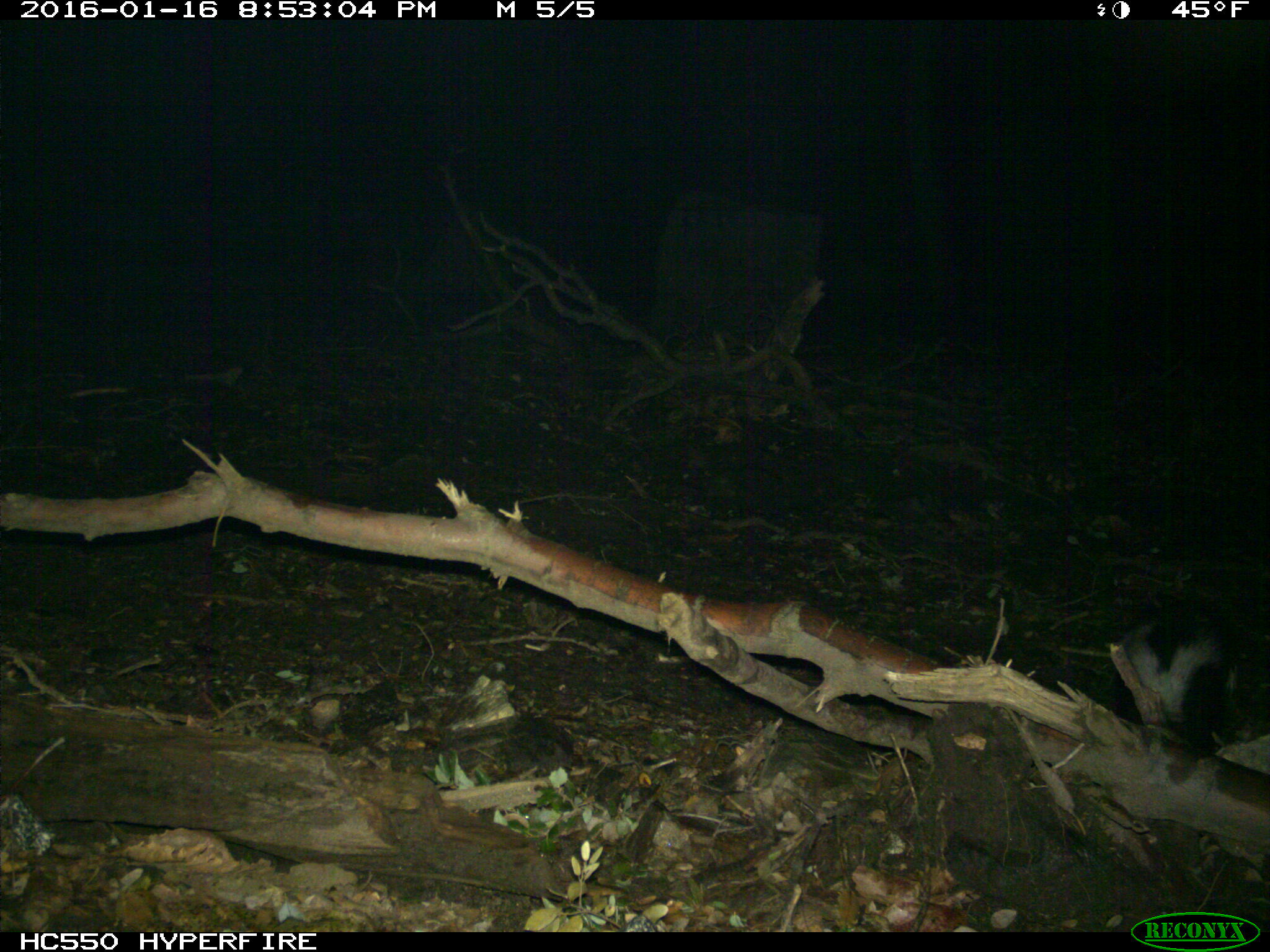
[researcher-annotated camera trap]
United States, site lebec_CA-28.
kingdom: Animalia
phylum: Chordata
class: Mammalia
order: Carnivora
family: Mephitidae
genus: Mephitis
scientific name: Mephitis mephitis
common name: striped skunk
Mephitis mephitis (striped skunk).